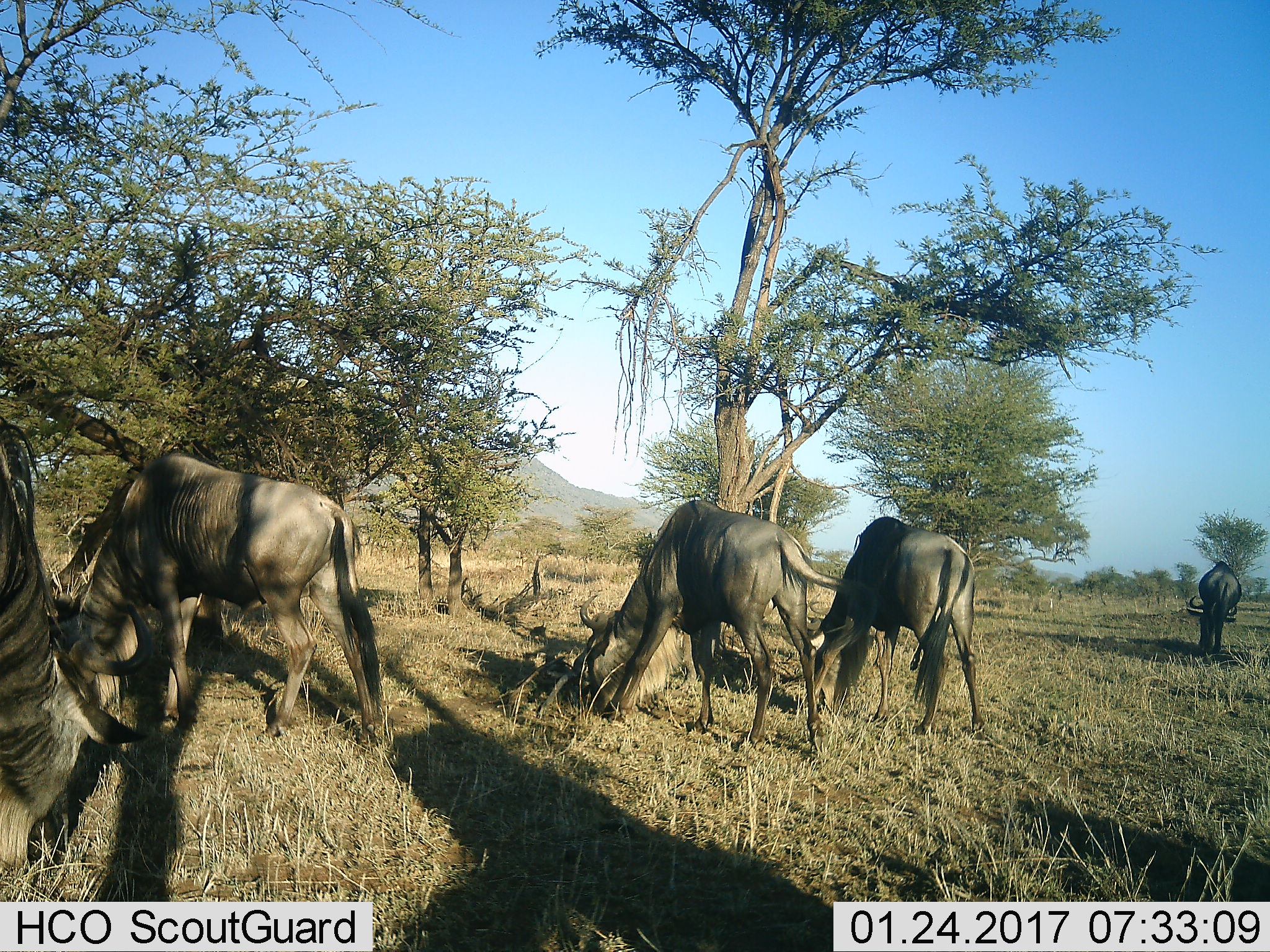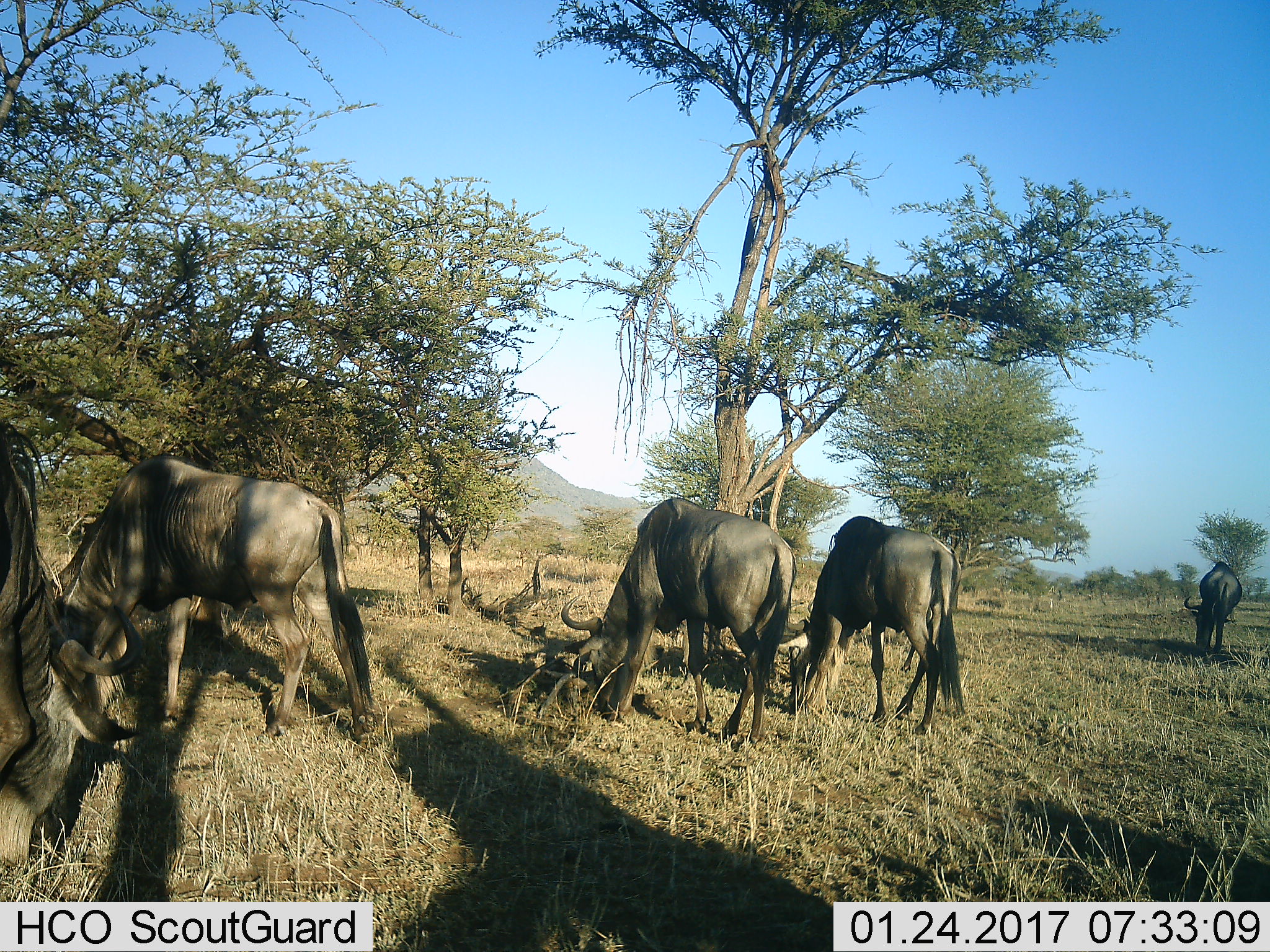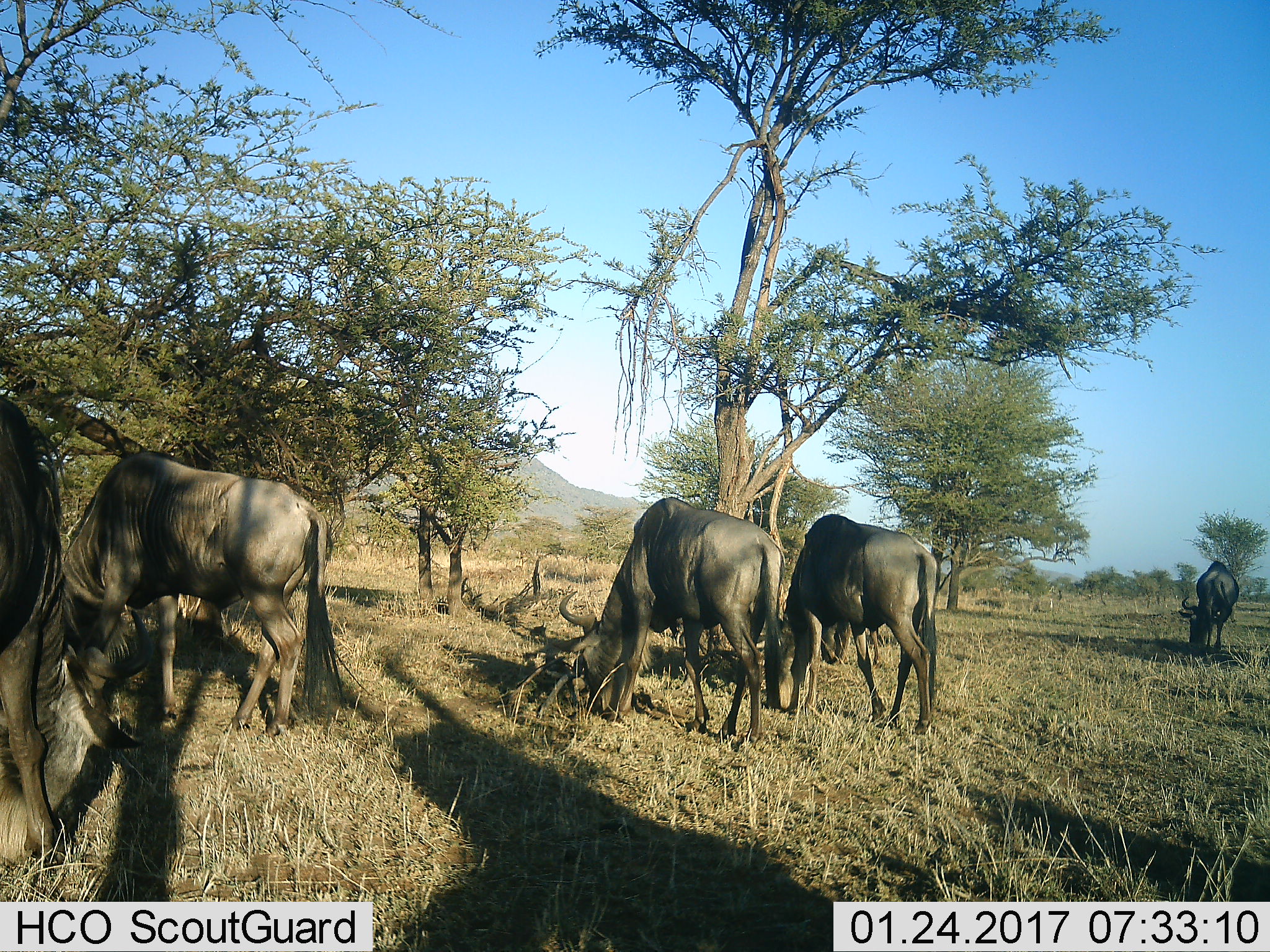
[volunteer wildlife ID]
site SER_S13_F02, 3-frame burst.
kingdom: Animalia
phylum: Chordata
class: Mammalia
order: Artiodactyla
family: Bovidae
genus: Connochaetes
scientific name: Connochaetes taurinus taurinus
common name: blue wildebeest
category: wildebeestblue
Wildebeestblue (blue wildebeest) (Connochaetes taurinus taurinus), count 5. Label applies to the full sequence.